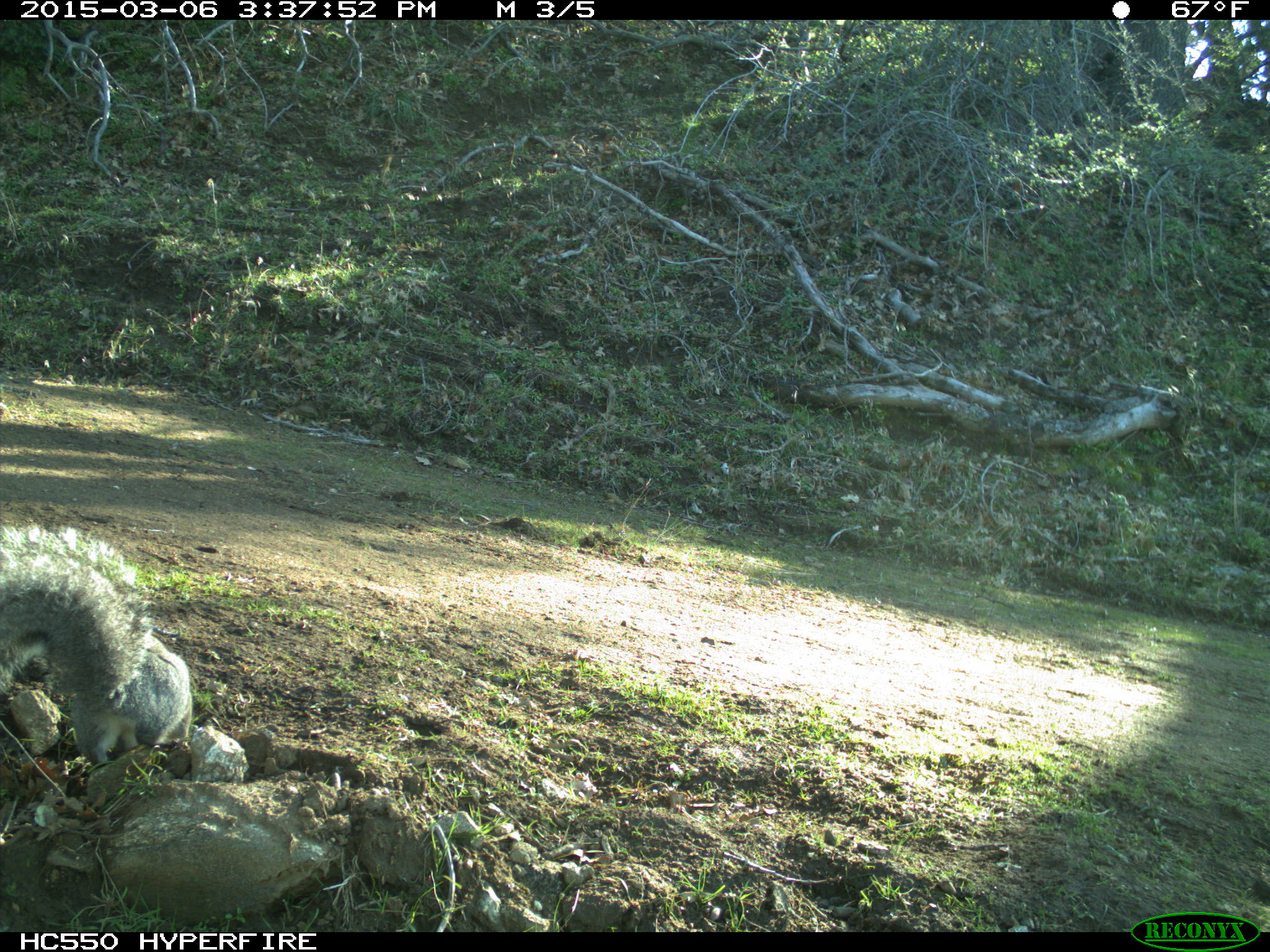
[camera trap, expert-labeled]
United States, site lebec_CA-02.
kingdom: Animalia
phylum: Chordata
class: Mammalia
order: Rodentia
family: Sciuridae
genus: Sciurus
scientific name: Sciurus carolinensis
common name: eastern gray squirrel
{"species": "Sciurus carolinensis (eastern gray squirrel)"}